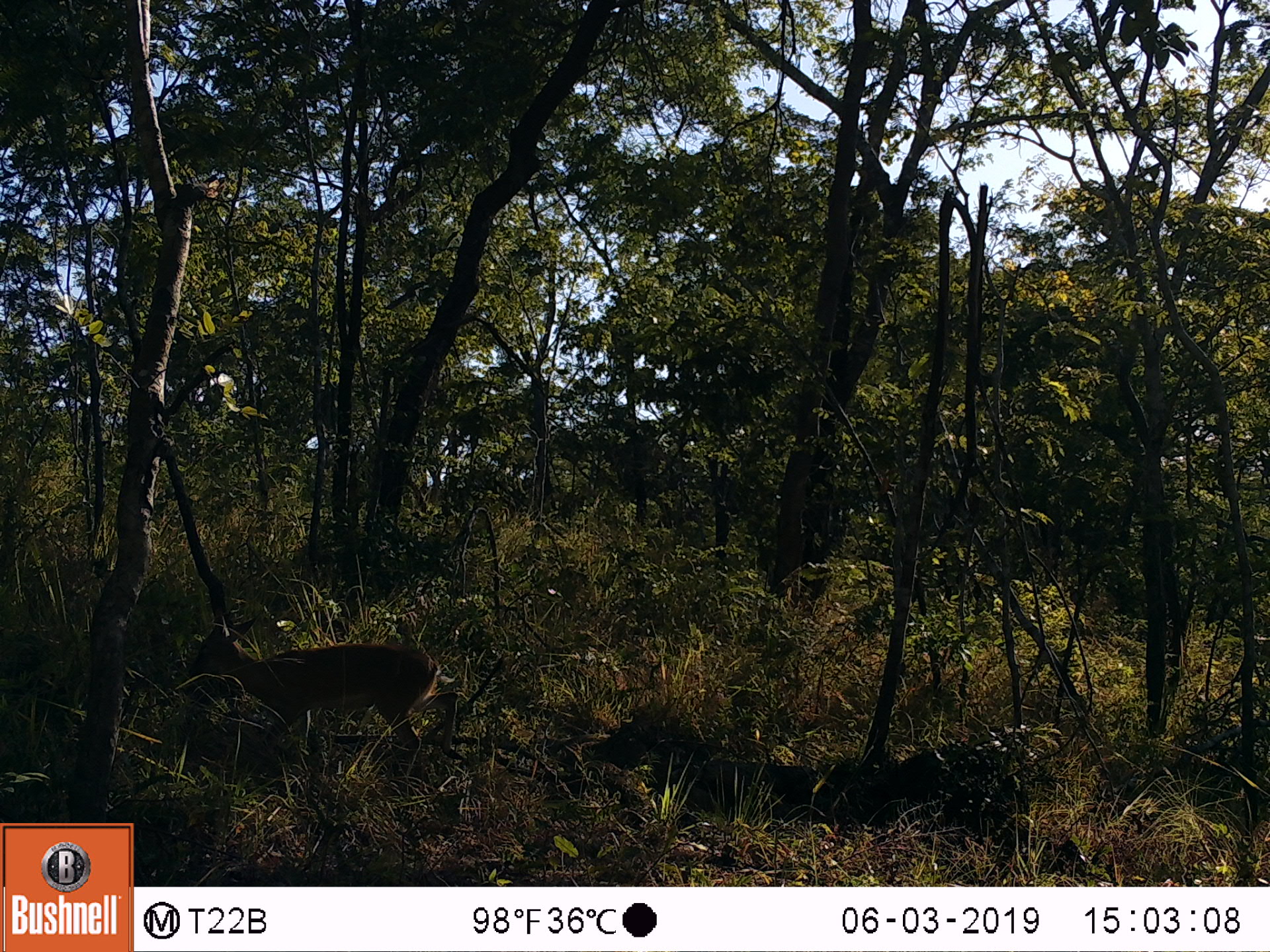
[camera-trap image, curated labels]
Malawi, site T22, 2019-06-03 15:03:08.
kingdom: Animalia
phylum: Chordata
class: Mammalia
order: Artiodactyla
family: Bovidae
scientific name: Antilopinae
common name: small antelope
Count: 1.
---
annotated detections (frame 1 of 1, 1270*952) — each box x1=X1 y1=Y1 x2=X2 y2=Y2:
small antelope: x1=165 y1=600 x2=474 y2=785